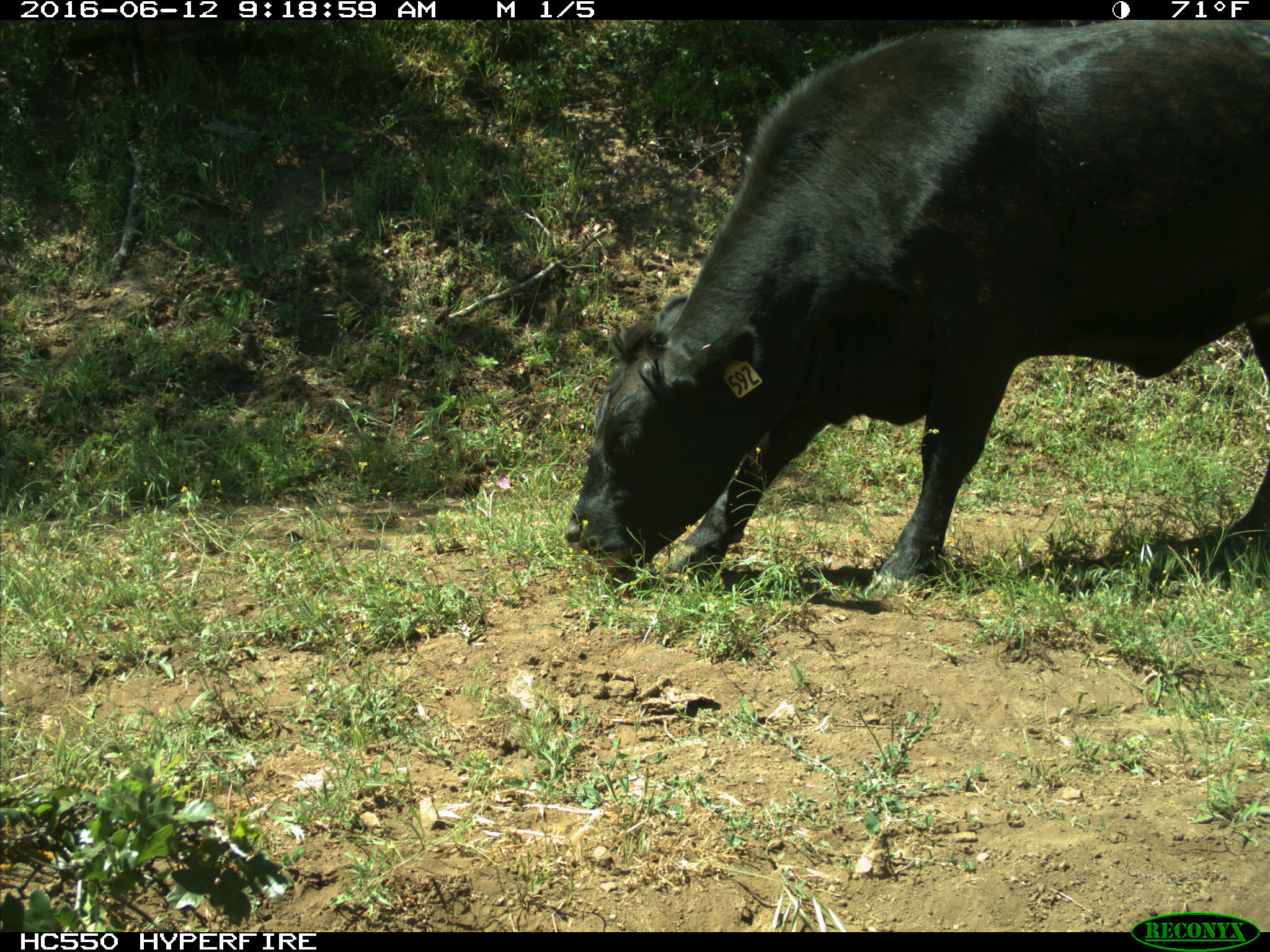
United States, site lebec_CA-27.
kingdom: Animalia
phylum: Chordata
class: Mammalia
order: Artiodactyla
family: Bovidae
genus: Bos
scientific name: Bos taurus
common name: domestic cow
Bos taurus (domestic cow).